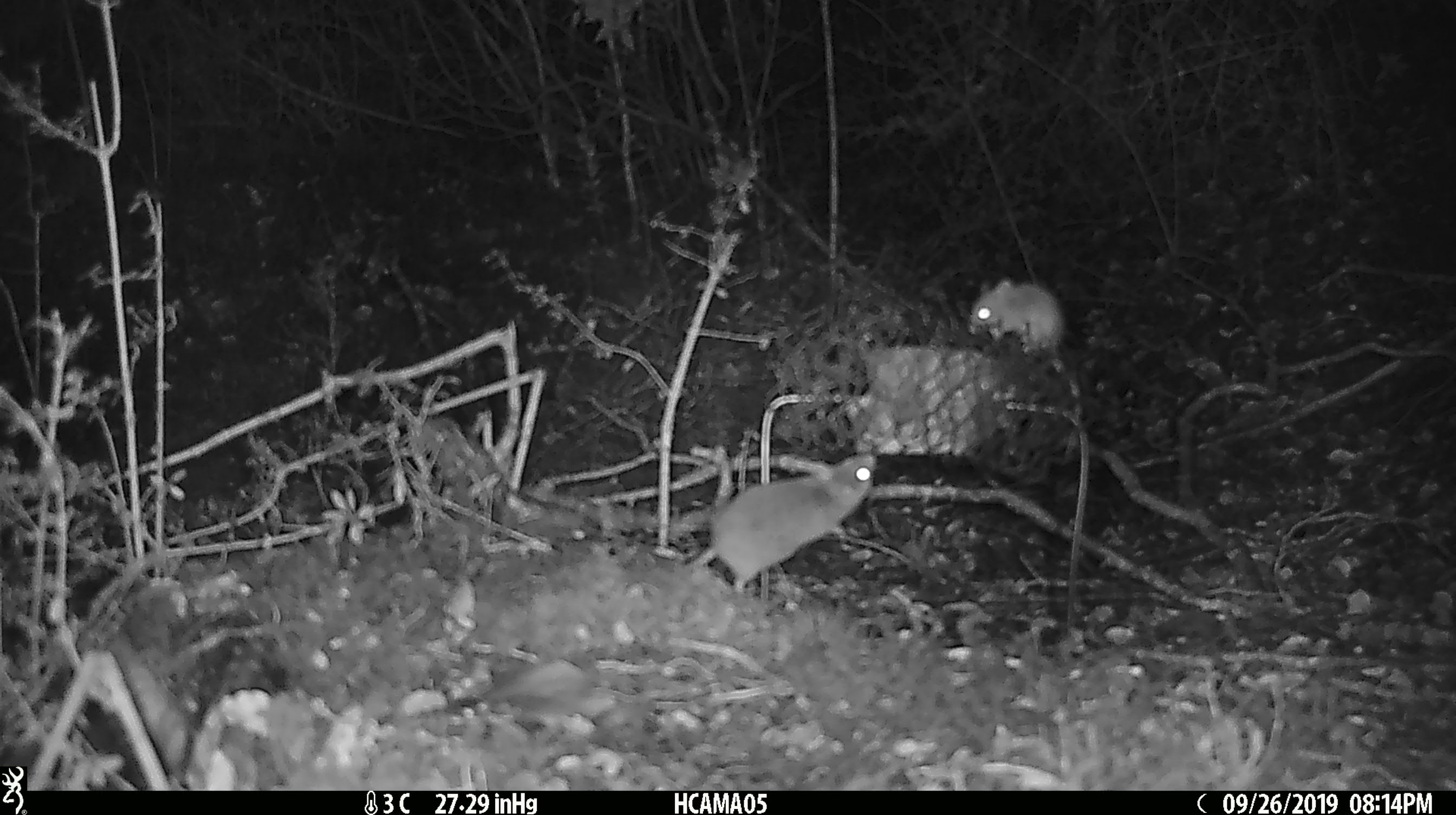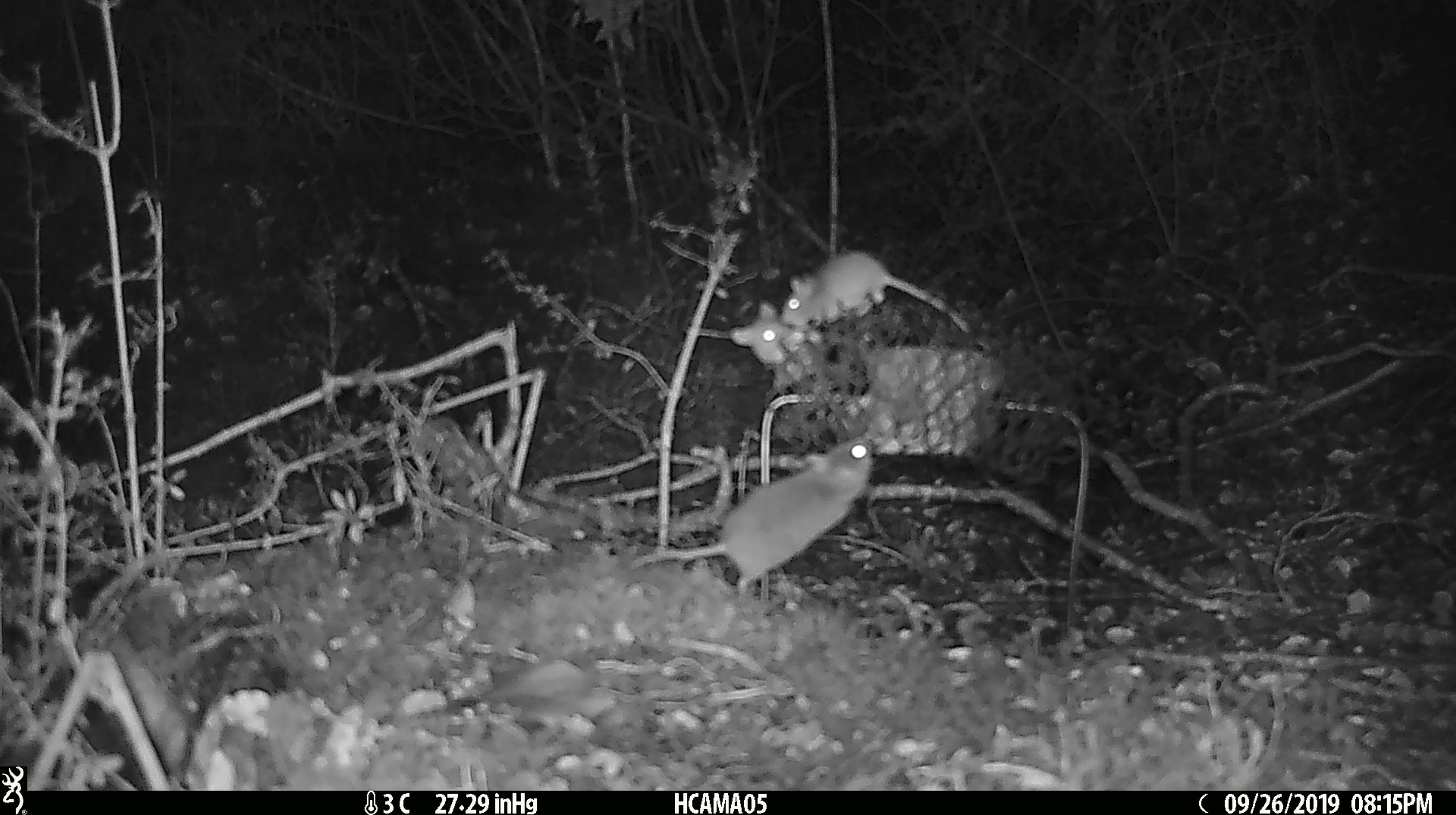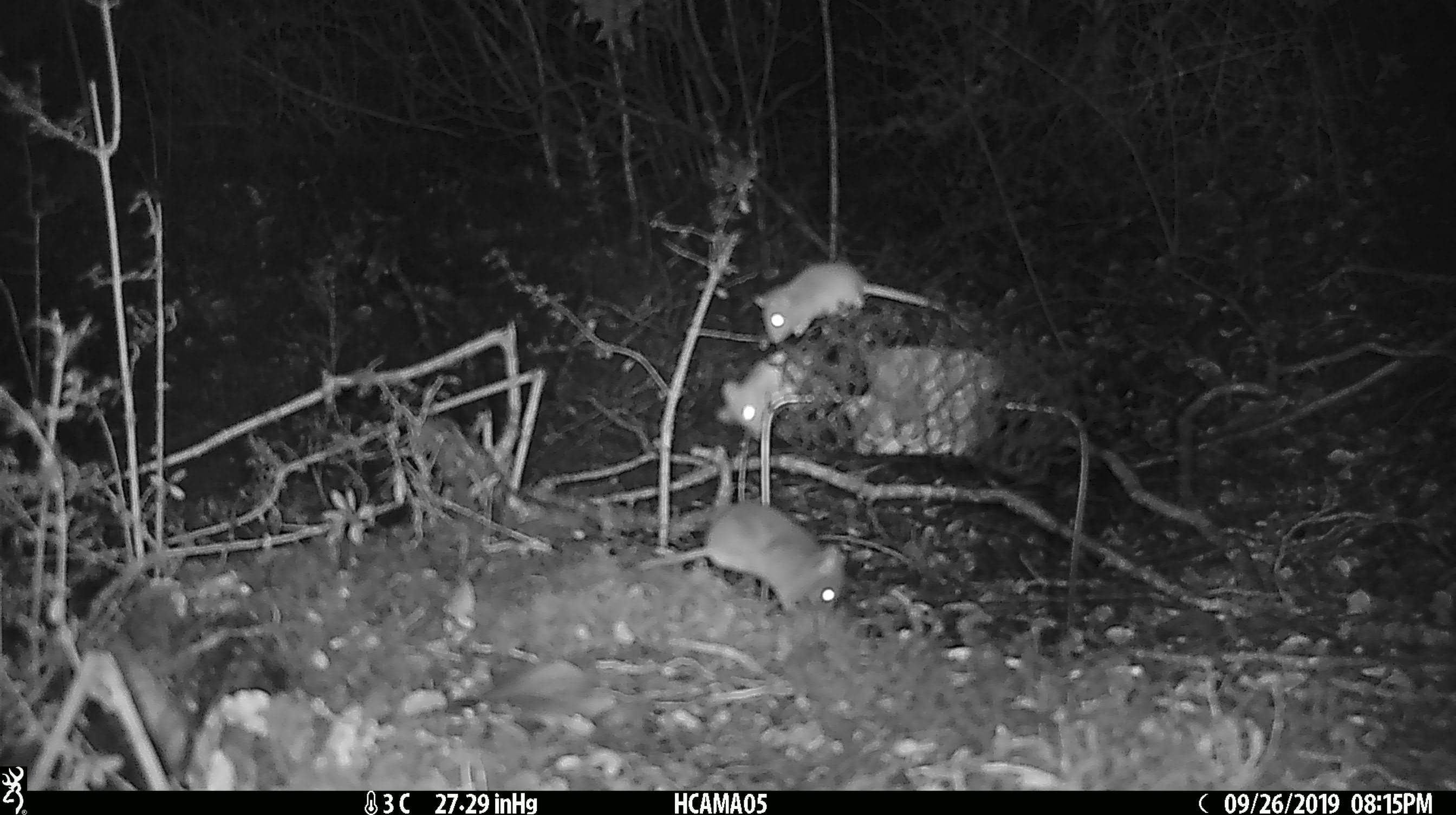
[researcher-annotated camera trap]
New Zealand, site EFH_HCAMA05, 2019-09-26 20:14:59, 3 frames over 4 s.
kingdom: Animalia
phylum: Chordata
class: Mammalia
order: Rodentia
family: Muridae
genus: Mus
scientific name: Mus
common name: mouse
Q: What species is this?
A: Mouse (Mus).